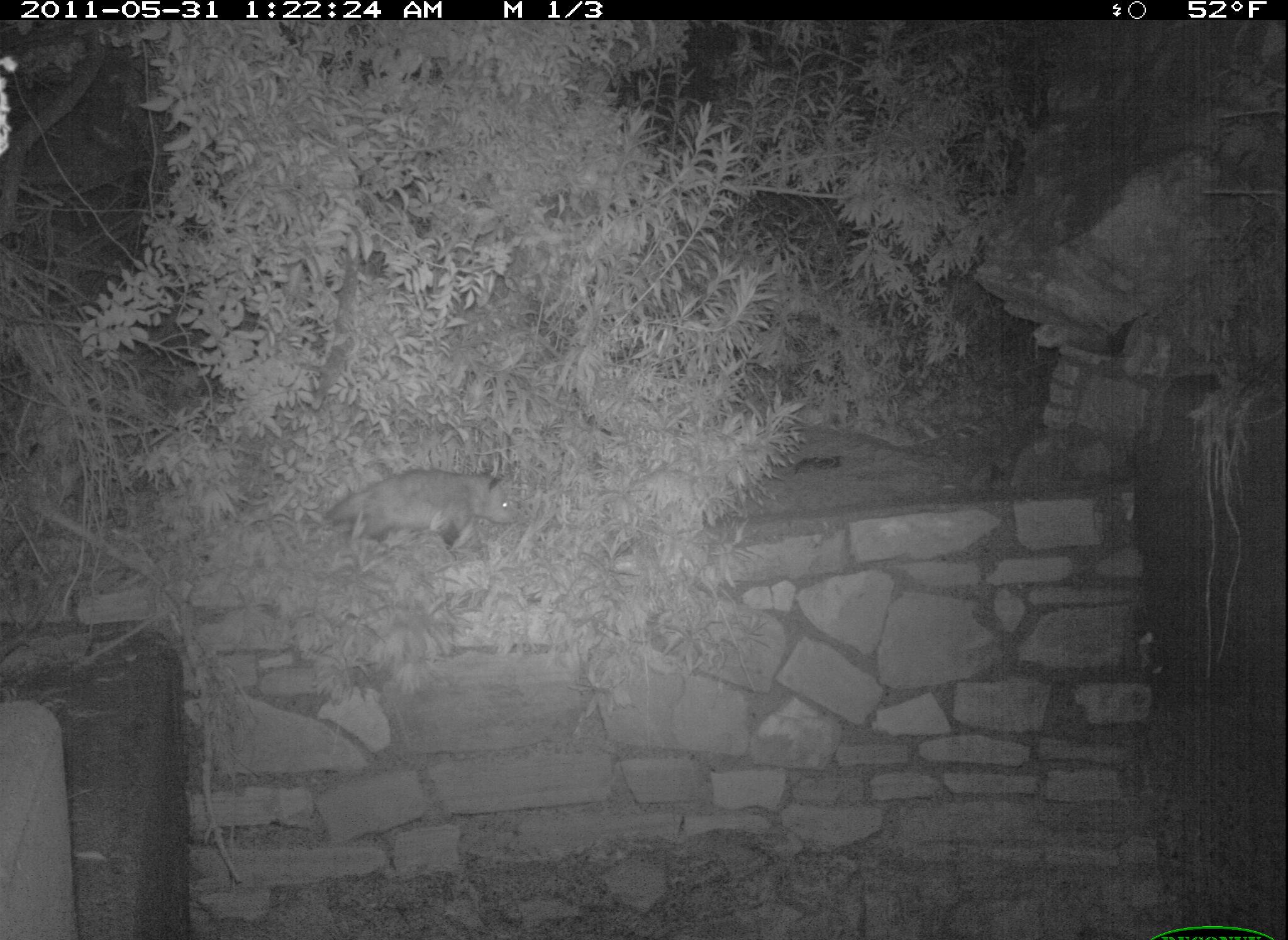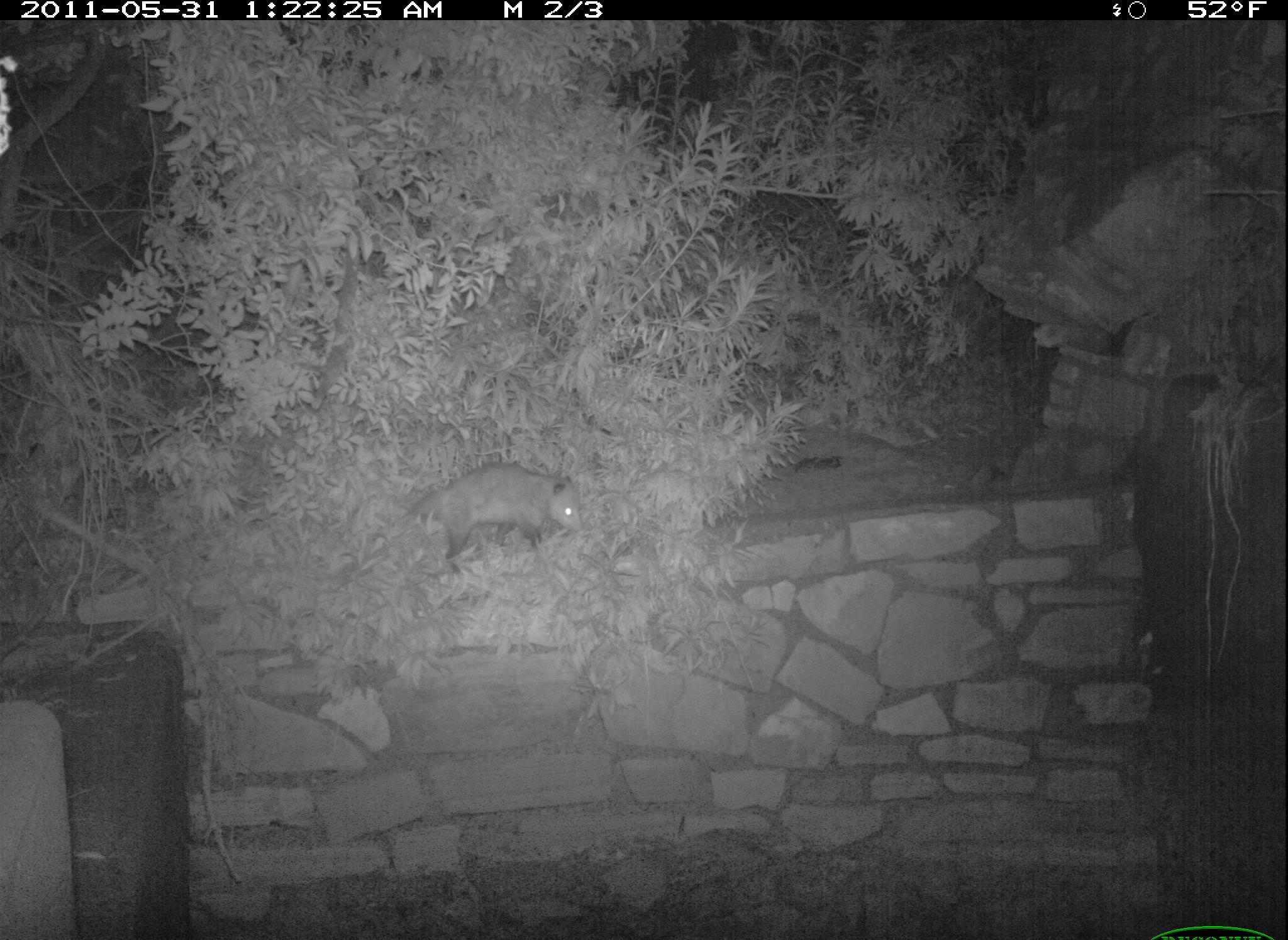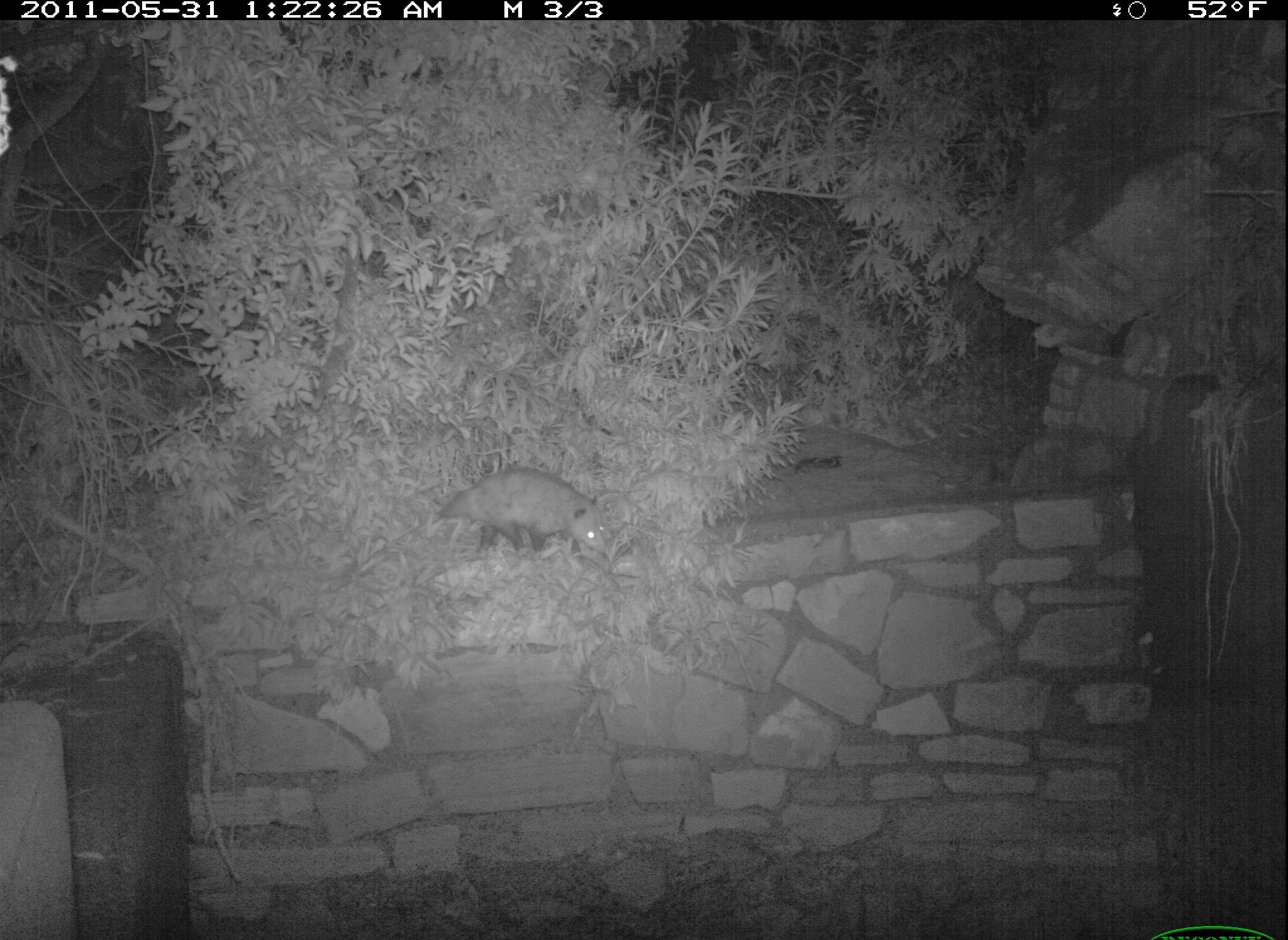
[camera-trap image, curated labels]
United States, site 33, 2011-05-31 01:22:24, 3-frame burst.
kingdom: Animalia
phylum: Chordata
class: Mammalia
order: Didelphimorphia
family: Didelphidae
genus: Didelphis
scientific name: Didelphis virginiana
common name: virginia opossum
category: opossum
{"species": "opossum (virginia opossum) (Didelphis virginiana)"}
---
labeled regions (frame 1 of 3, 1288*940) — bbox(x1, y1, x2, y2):
opossum: bbox(311, 425, 628, 617)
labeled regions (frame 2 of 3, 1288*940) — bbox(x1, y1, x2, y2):
opossum: bbox(390, 456, 592, 585)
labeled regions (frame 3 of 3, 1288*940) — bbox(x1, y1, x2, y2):
opossum: bbox(427, 459, 623, 575)